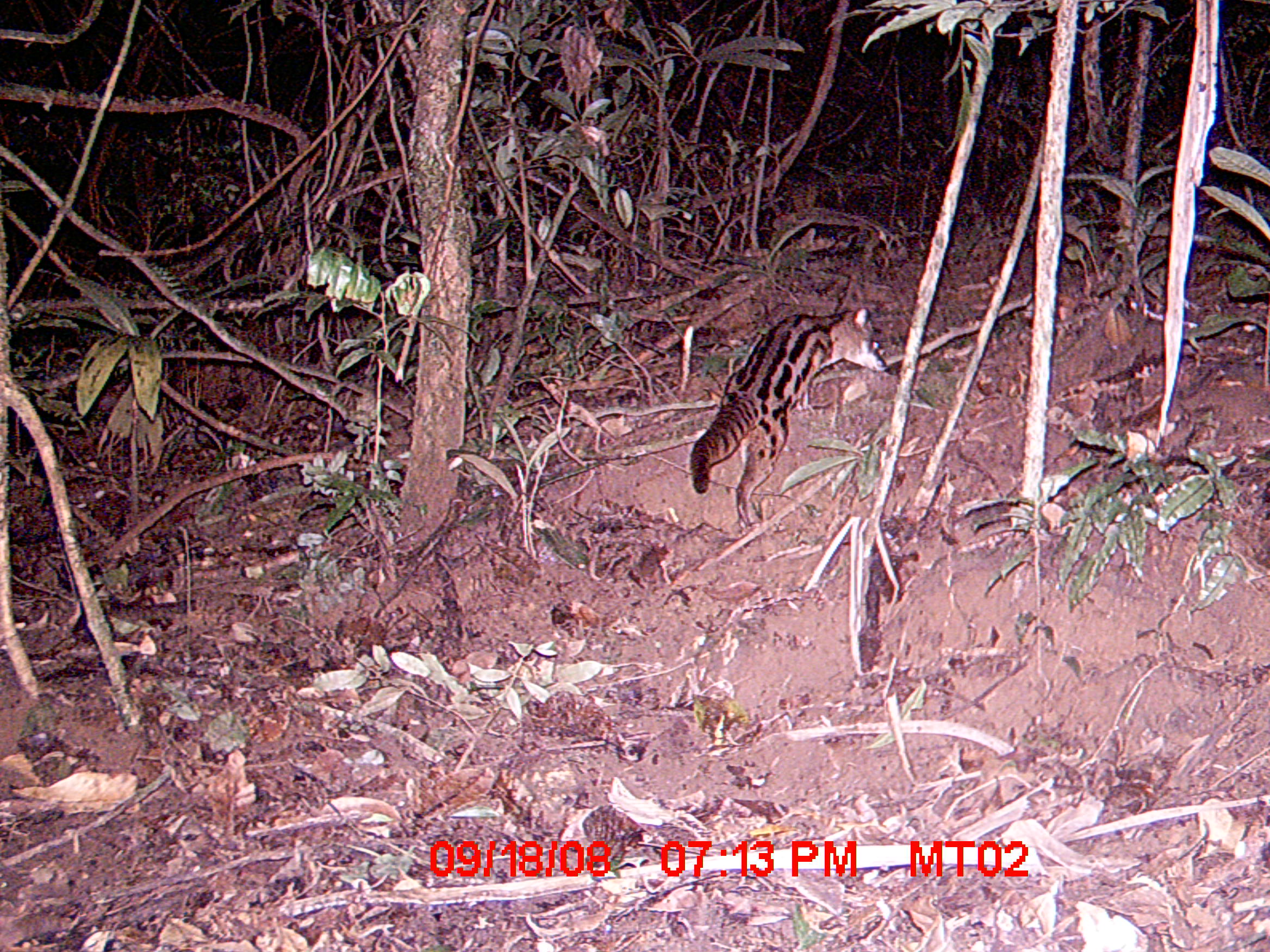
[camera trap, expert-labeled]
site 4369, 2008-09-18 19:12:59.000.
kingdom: Animalia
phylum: Chordata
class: Mammalia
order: Carnivora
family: Eupleridae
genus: Fossa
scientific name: Fossa fossana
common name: fanaloka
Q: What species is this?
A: Fossa fossana (fanaloka).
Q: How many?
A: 1.